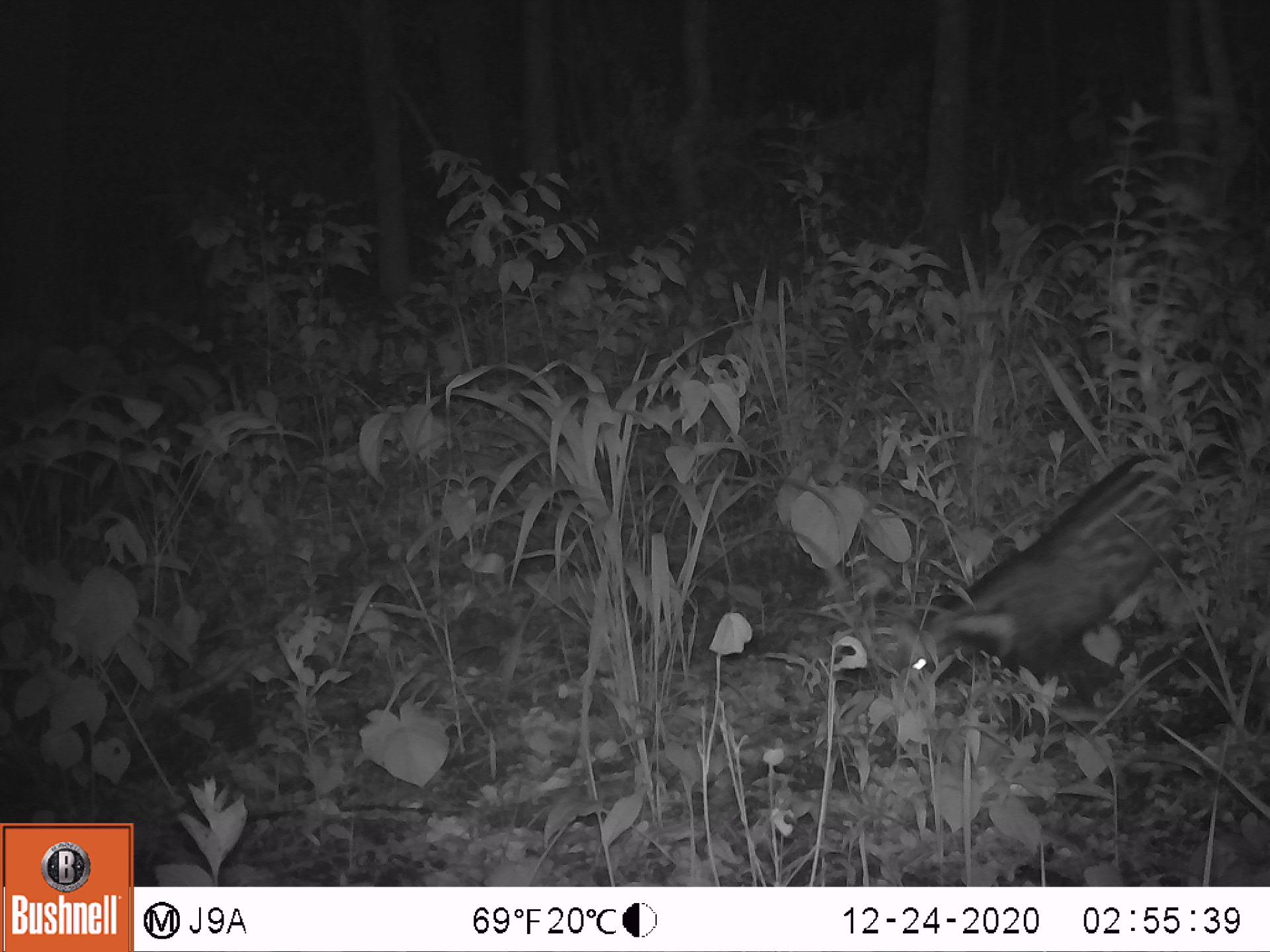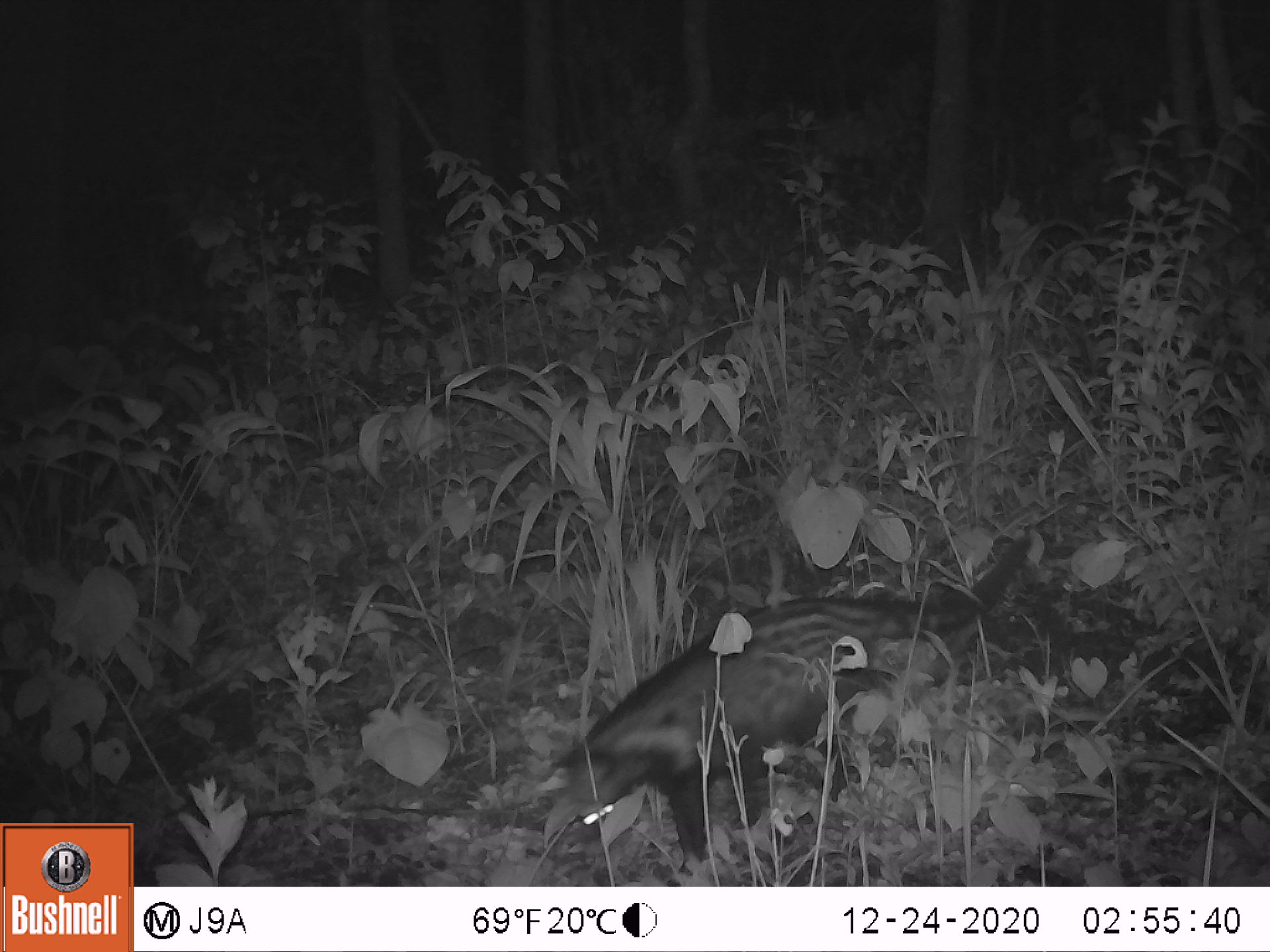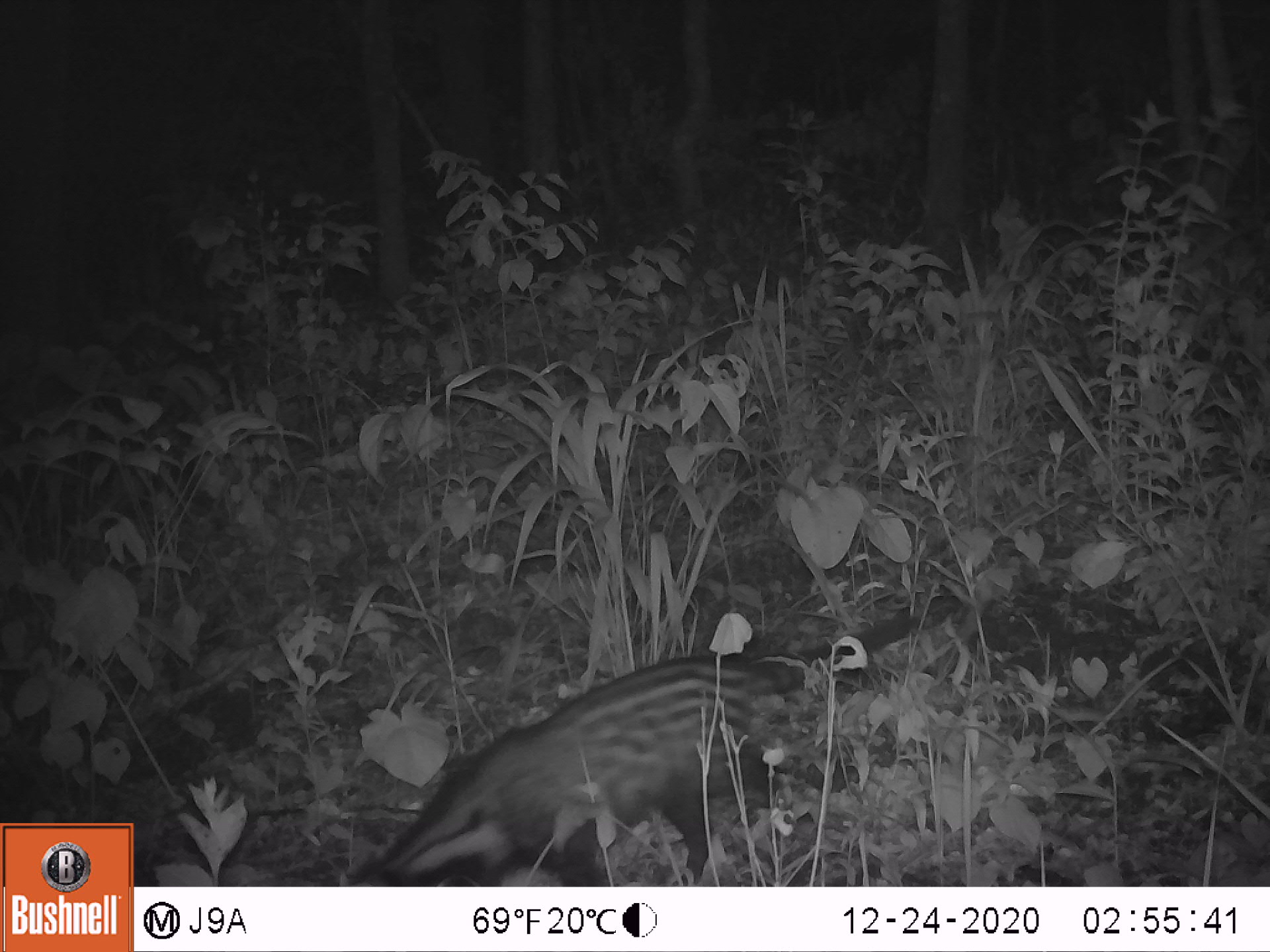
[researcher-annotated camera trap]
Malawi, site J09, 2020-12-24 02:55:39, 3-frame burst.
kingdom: Animalia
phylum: Chordata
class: Mammalia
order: Carnivora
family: Viverridae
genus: Civettictis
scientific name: Civettictis civetta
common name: african civet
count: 1